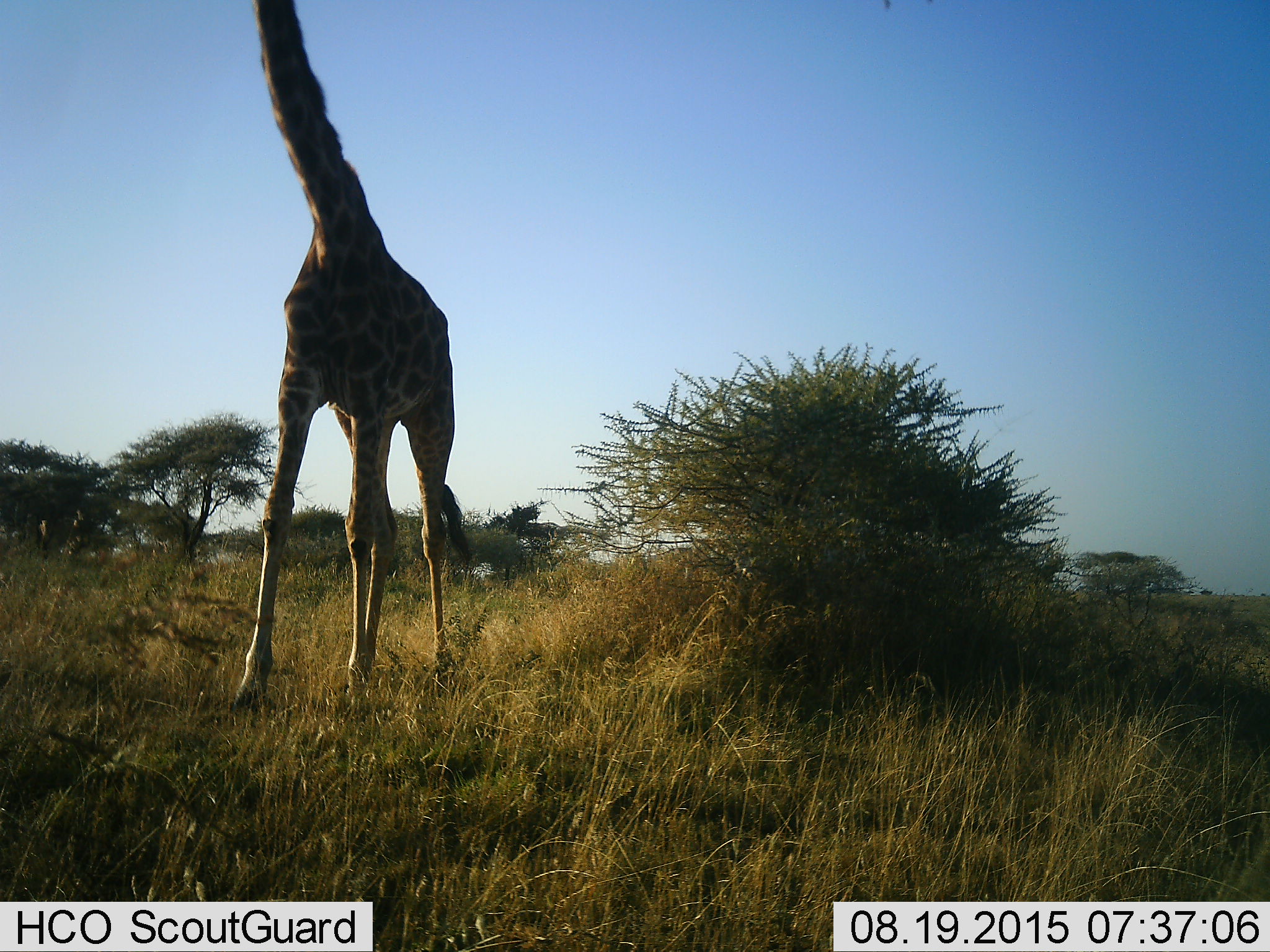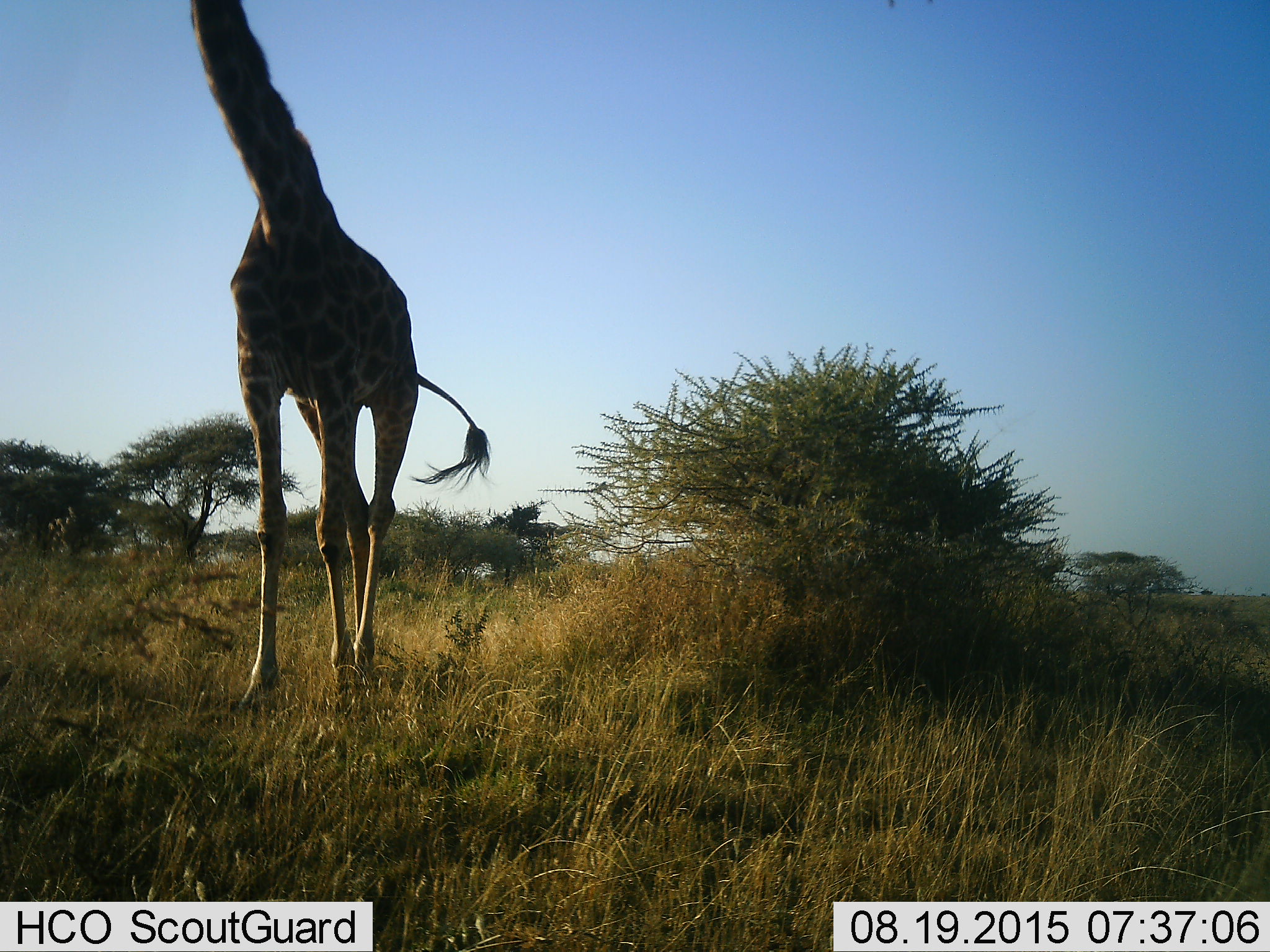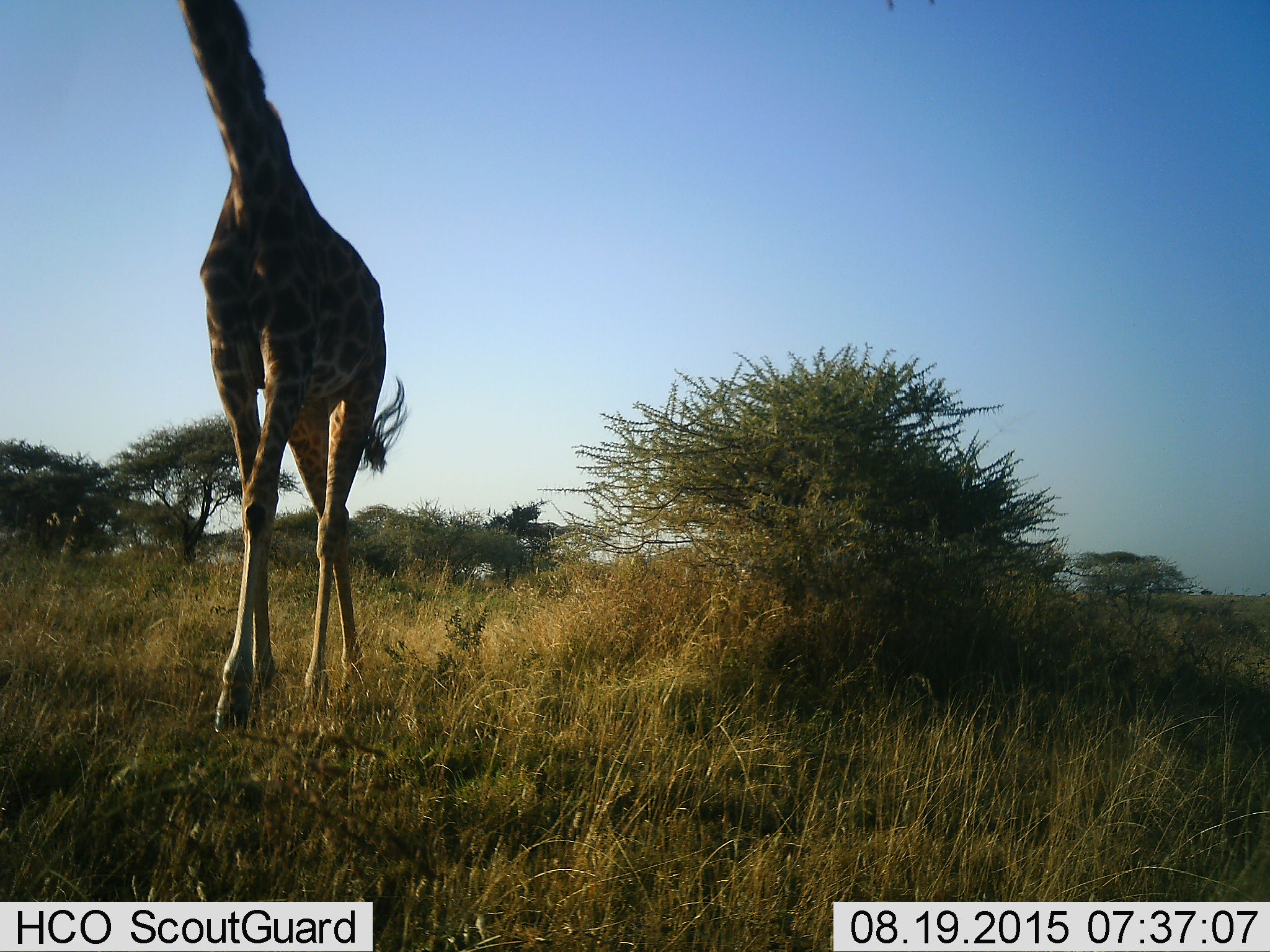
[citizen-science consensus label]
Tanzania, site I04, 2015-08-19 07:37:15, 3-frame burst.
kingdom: Animalia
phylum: Chordata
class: Mammalia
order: Artiodactyla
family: Giraffidae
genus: Giraffa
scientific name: Giraffa camelopardalis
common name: giraffe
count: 1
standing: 30%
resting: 0%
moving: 80%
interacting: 0%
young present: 0%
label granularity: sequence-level